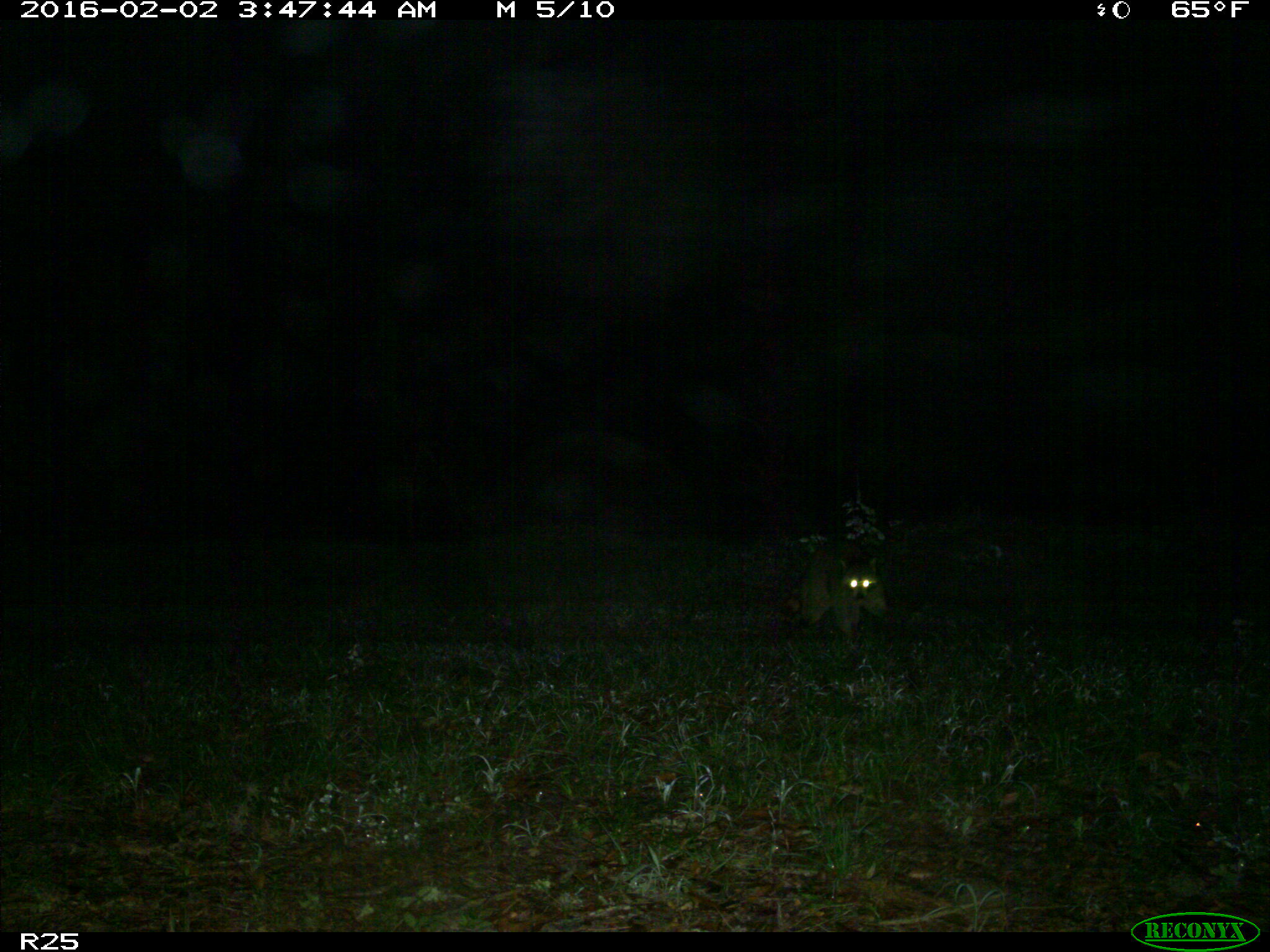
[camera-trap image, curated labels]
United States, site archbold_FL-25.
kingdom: Animalia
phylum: Chordata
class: Mammalia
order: Carnivora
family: Procyonidae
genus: Procyon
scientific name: Procyon lotor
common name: common raccoon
Procyon lotor (common raccoon).